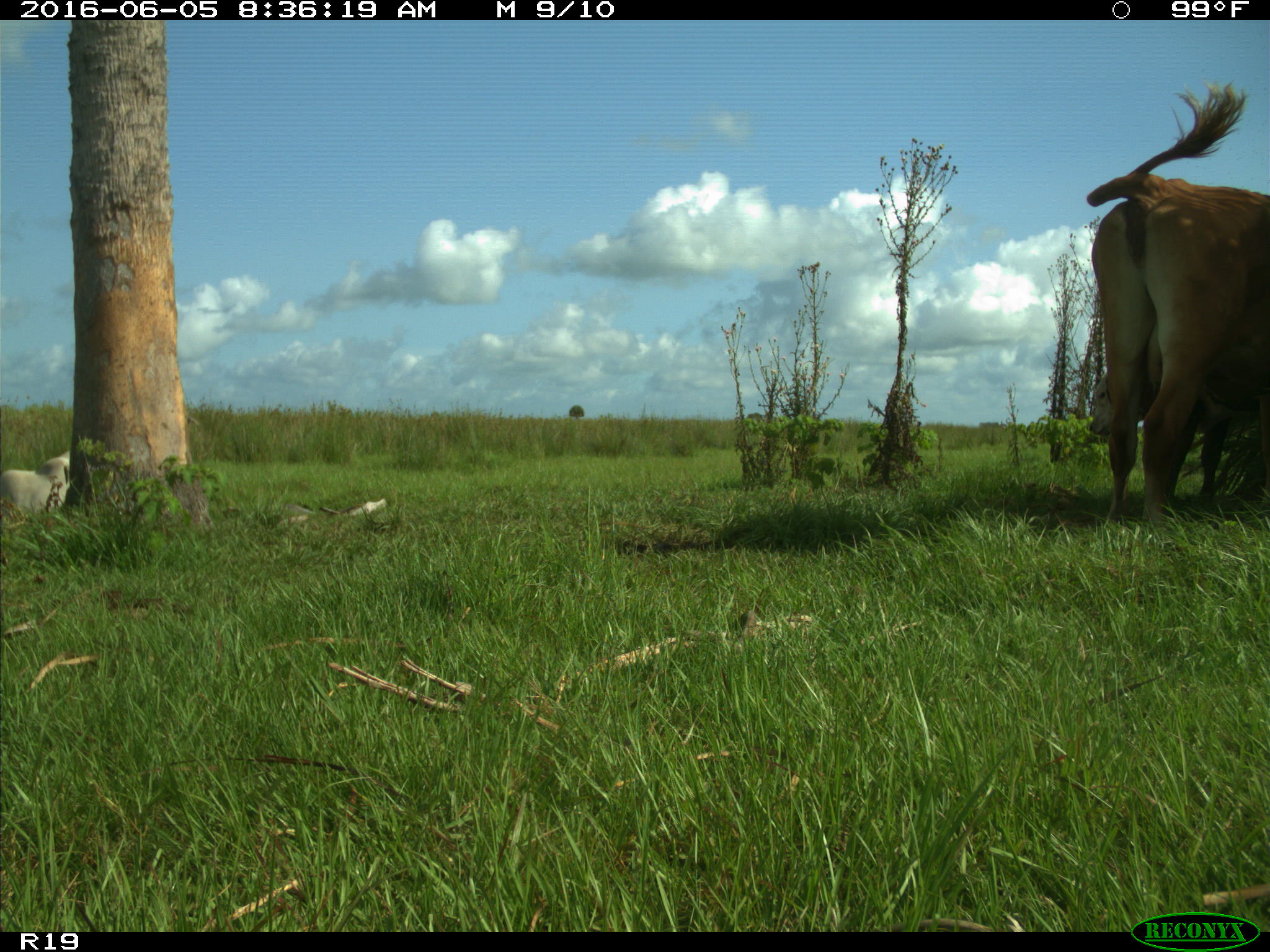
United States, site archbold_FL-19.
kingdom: Animalia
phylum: Chordata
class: Mammalia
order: Artiodactyla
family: Bovidae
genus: Bos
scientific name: Bos taurus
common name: domestic cow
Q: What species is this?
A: Bos taurus (domestic cow).